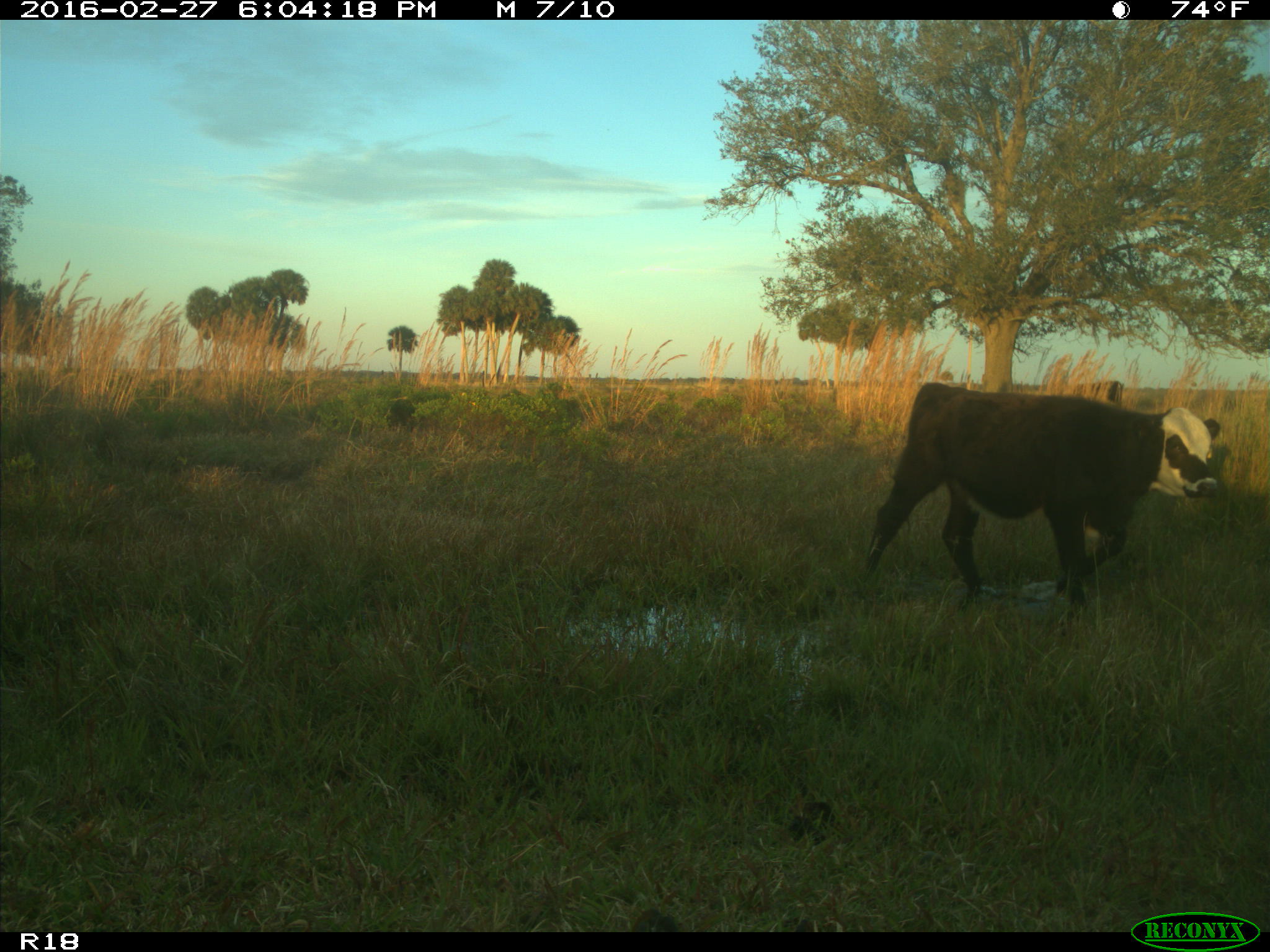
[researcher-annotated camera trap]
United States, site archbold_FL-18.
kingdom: Animalia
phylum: Chordata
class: Mammalia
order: Artiodactyla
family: Bovidae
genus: Bos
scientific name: Bos taurus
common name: domestic cow